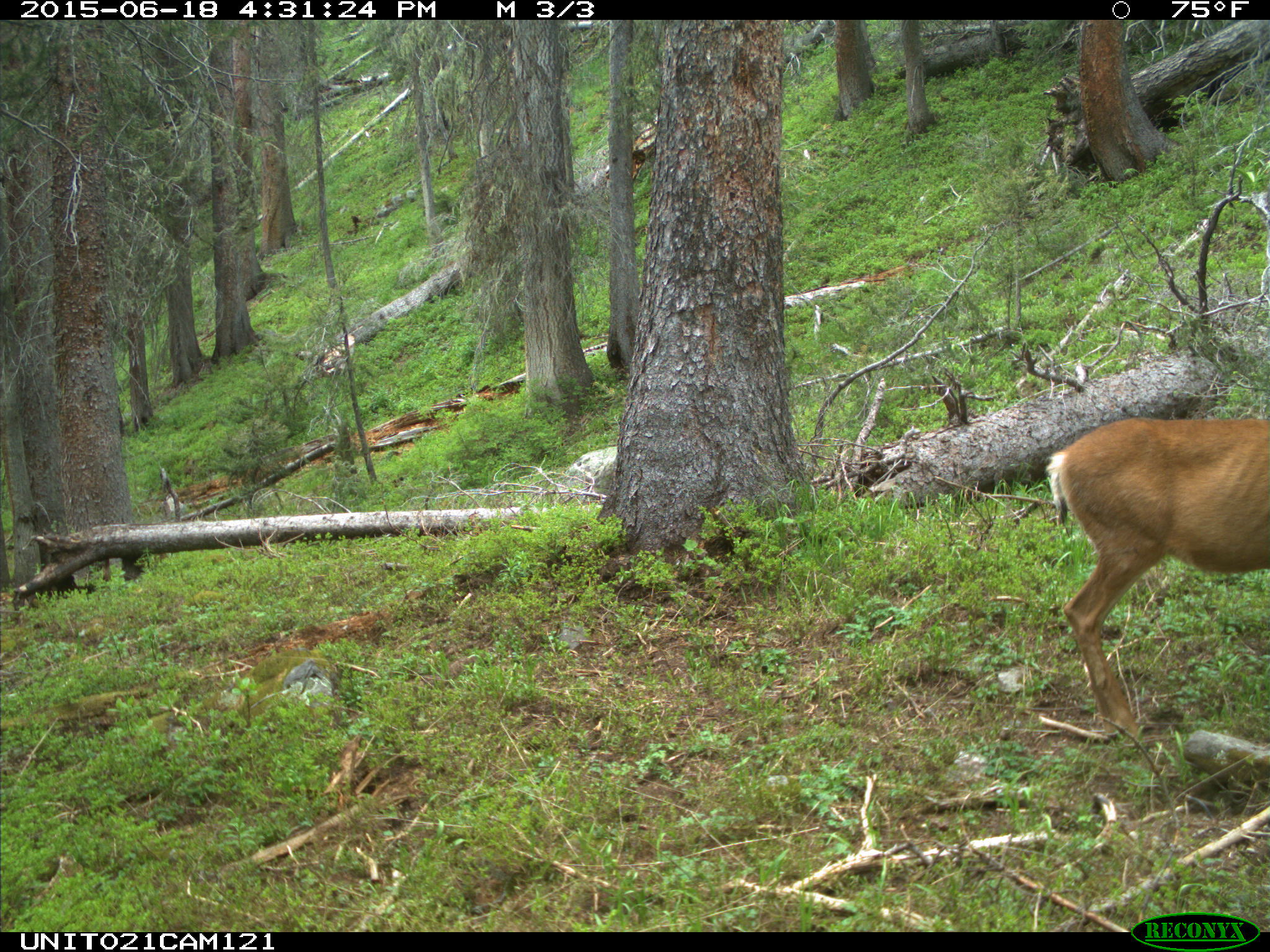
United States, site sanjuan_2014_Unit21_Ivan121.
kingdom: Animalia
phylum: Chordata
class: Mammalia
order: Artiodactyla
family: Cervidae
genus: Odocoileus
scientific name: Odocoileus hemionus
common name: mule deer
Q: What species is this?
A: Odocoileus hemionus (mule deer).